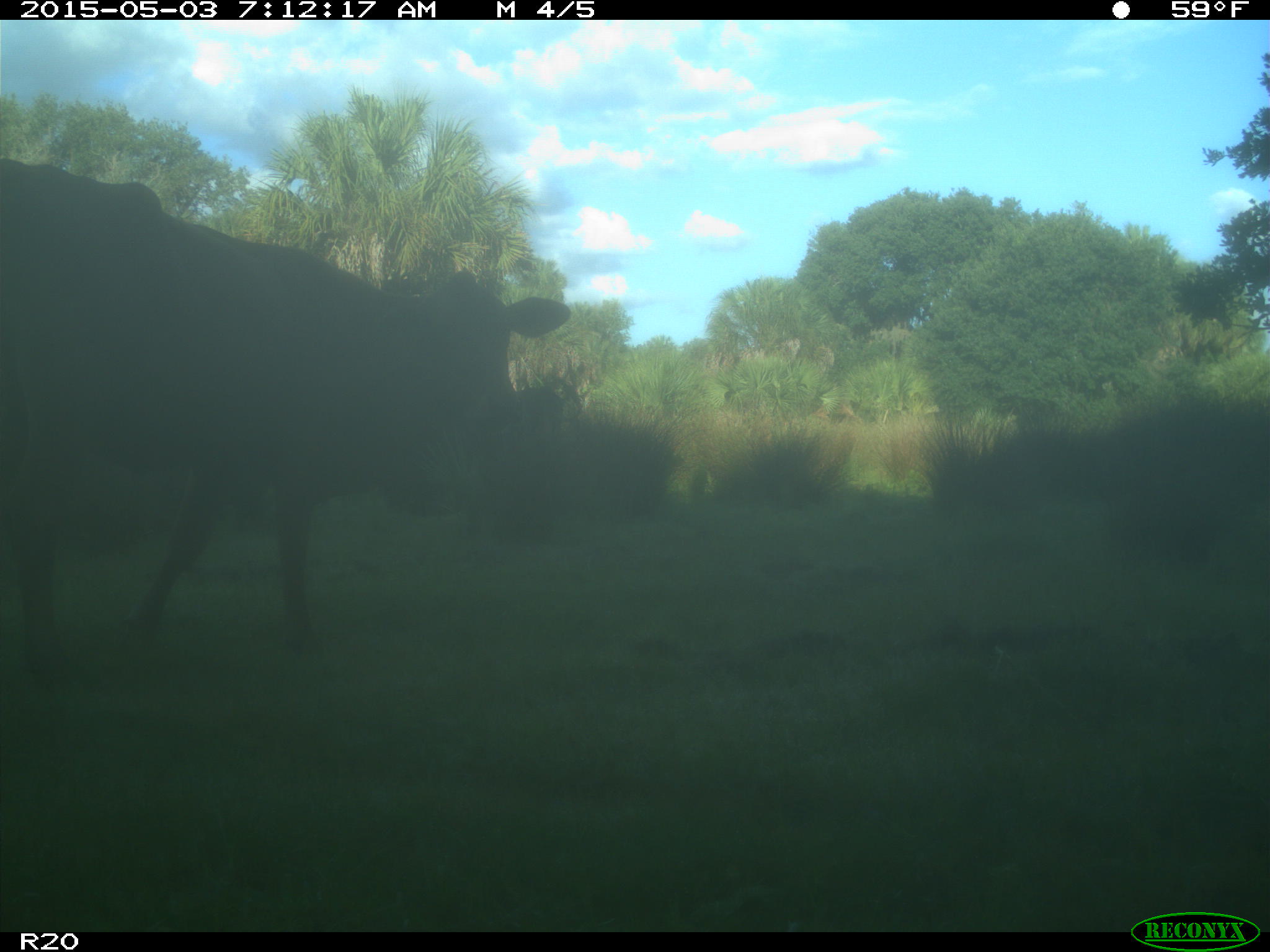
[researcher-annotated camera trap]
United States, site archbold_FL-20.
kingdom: Animalia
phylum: Chordata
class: Mammalia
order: Artiodactyla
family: Bovidae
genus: Bos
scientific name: Bos taurus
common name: domestic cow